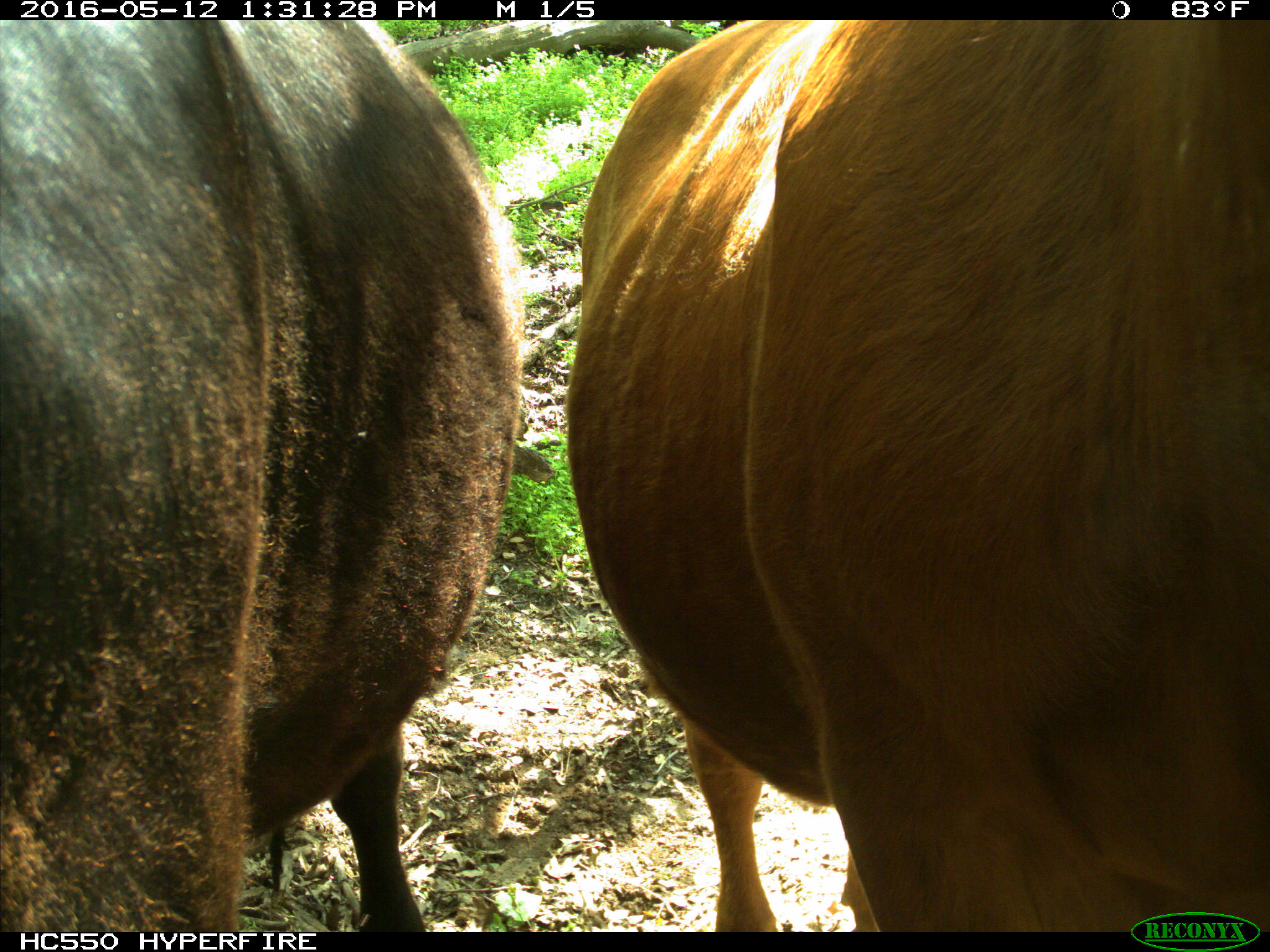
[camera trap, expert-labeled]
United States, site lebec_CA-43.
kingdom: Animalia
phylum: Chordata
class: Mammalia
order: Artiodactyla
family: Bovidae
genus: Bos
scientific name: Bos taurus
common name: domestic cow